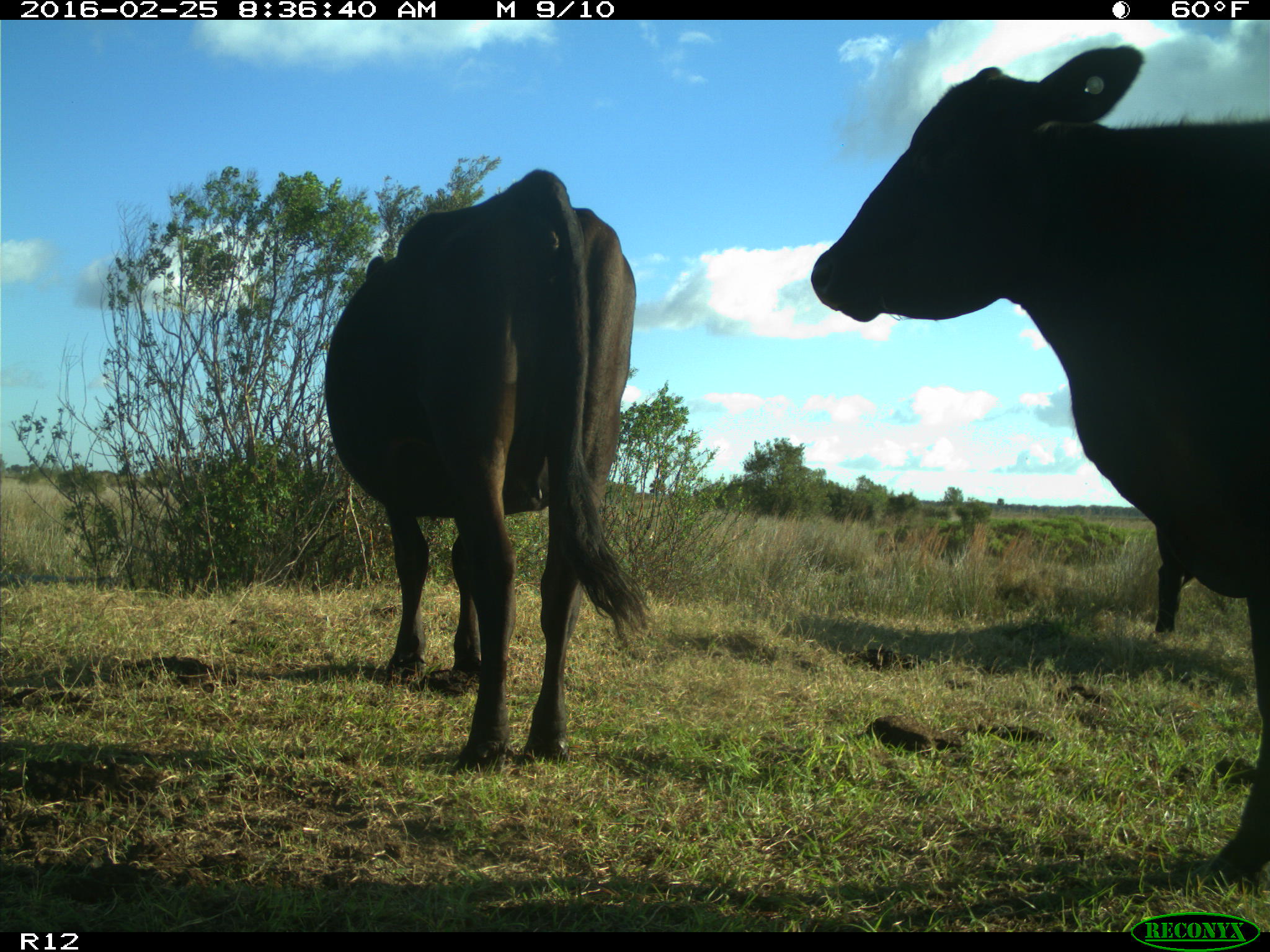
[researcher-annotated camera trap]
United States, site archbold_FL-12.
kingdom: Animalia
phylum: Chordata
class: Mammalia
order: Artiodactyla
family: Bovidae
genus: Bos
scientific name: Bos taurus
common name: domestic cow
Bos taurus (domestic cow).